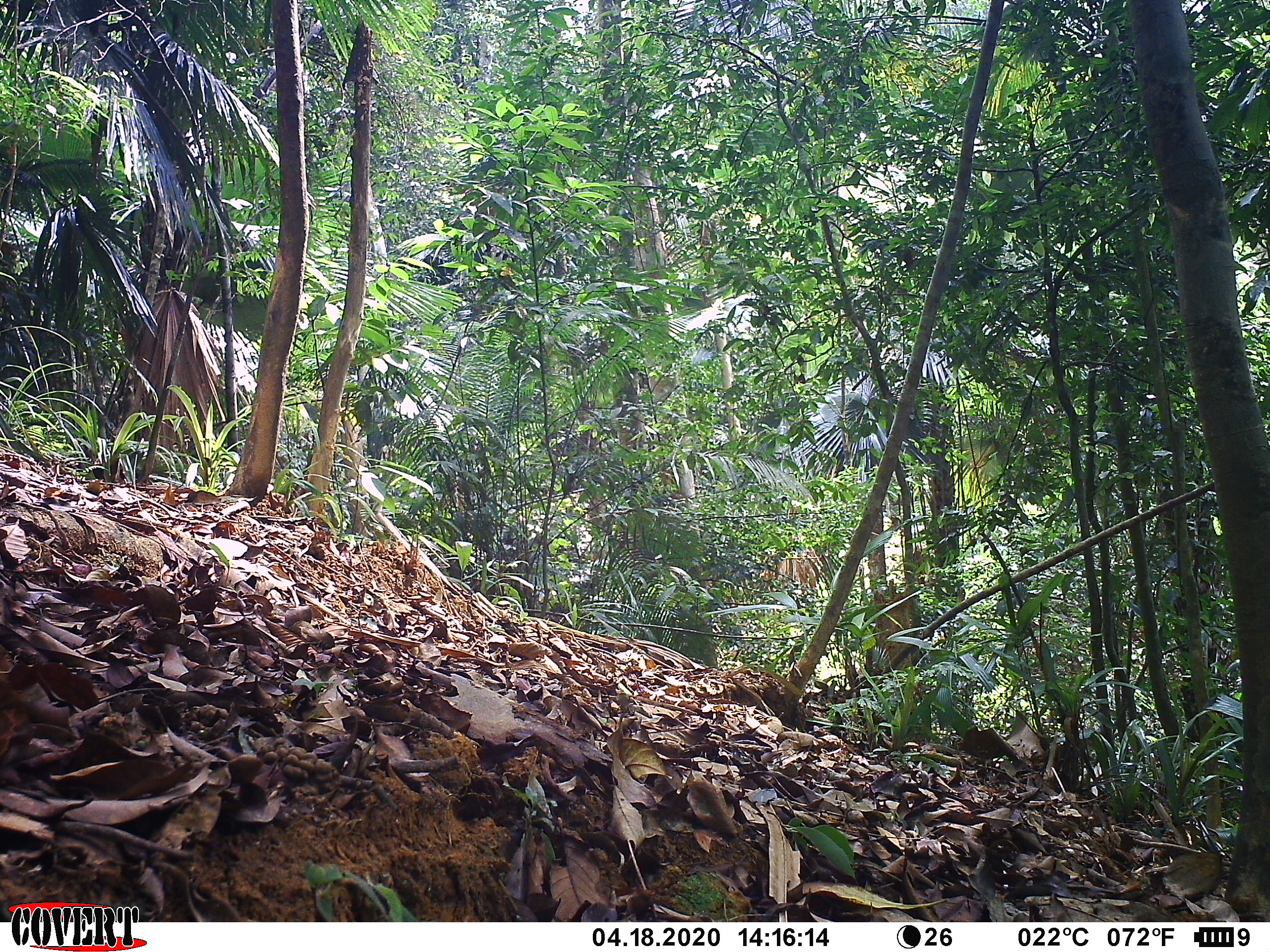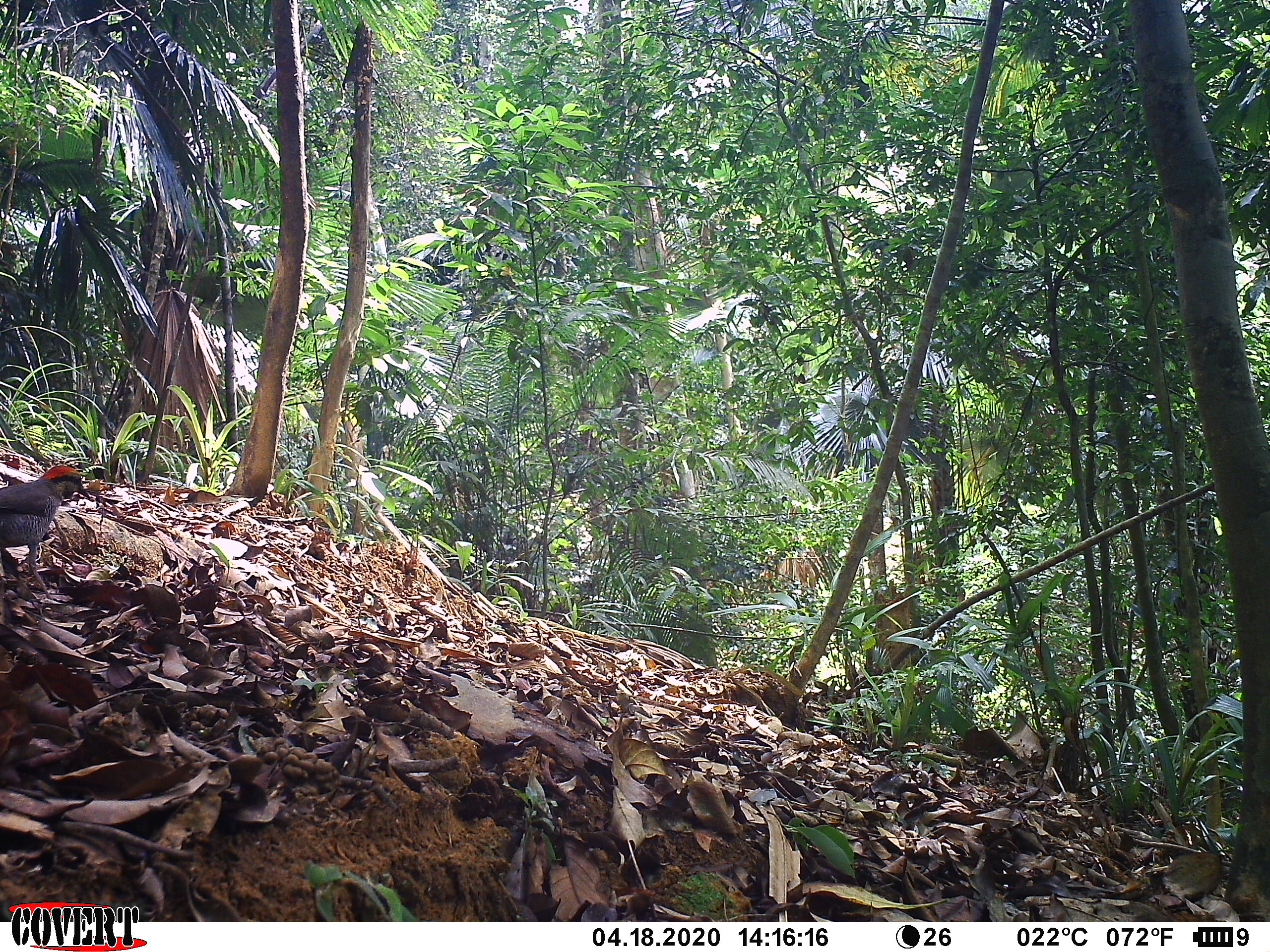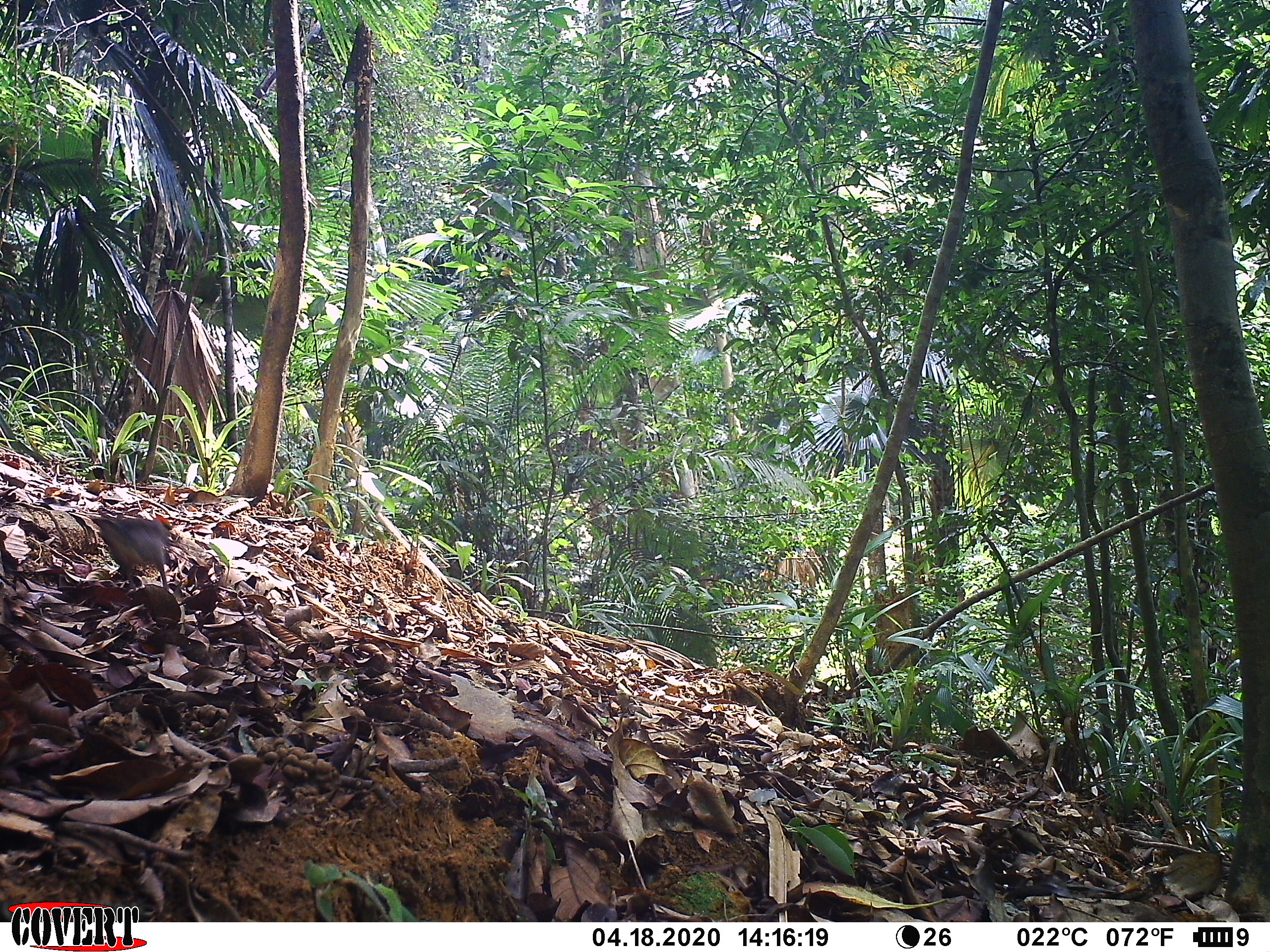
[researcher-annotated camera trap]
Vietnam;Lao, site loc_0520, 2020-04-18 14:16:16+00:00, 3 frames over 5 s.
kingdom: Animalia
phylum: Chordata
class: Aves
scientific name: Aves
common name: bird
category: unidentified bird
Unidentified bird (bird) (Aves). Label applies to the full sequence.